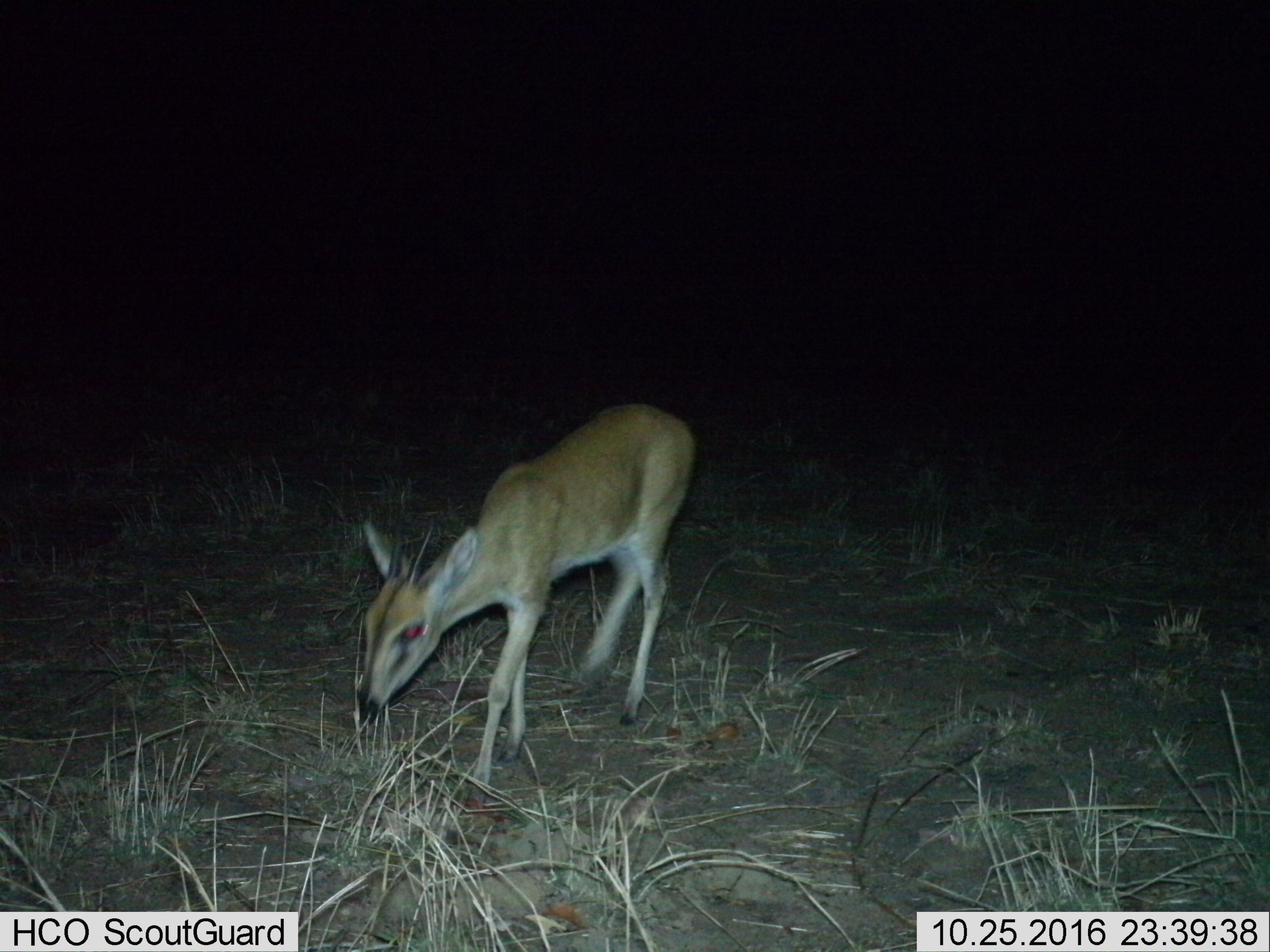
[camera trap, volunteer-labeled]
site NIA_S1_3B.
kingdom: Animalia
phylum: Chordata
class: Mammalia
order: Artiodactyla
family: Bovidae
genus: Sylvicapra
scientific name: Sylvicapra grimmia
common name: common duiker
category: duikercommongrey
Duikercommongrey (common duiker) (Sylvicapra grimmia), count 1. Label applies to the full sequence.